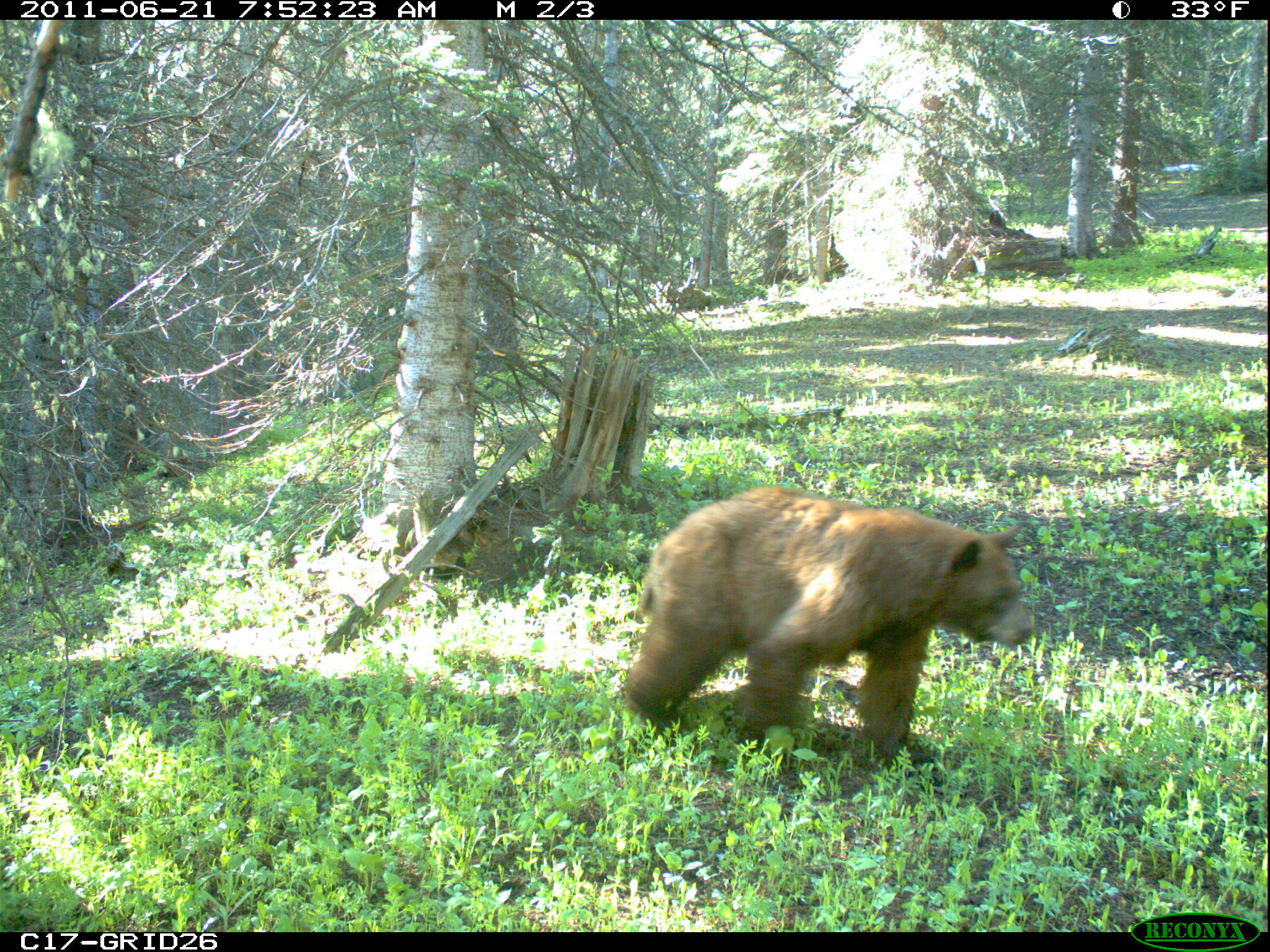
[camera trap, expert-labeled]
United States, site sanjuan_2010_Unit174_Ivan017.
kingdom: Animalia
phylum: Chordata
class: Mammalia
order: Carnivora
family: Ursidae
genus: Ursus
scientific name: Ursus americanus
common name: american black bear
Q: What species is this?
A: Ursus americanus (american black bear).